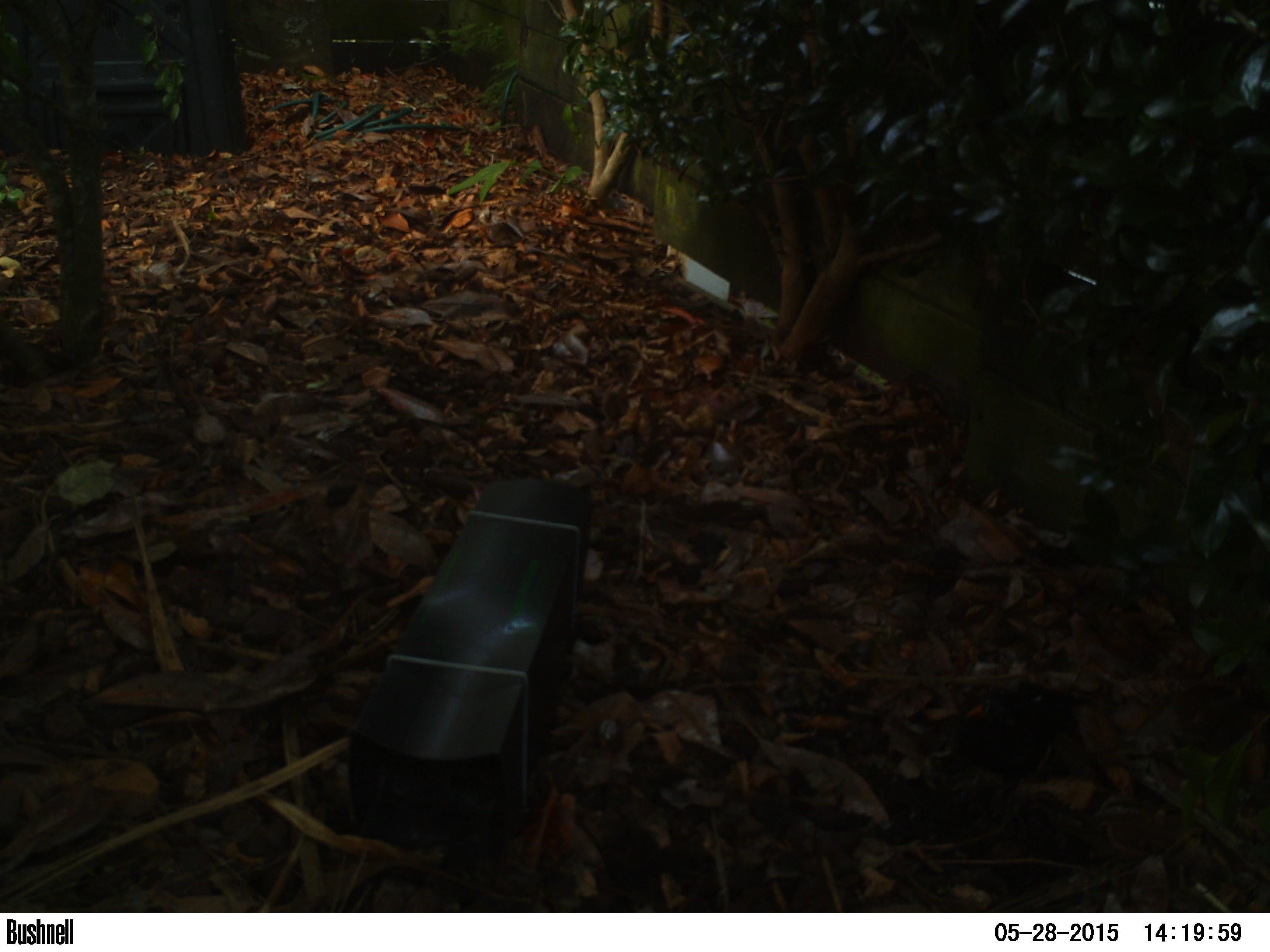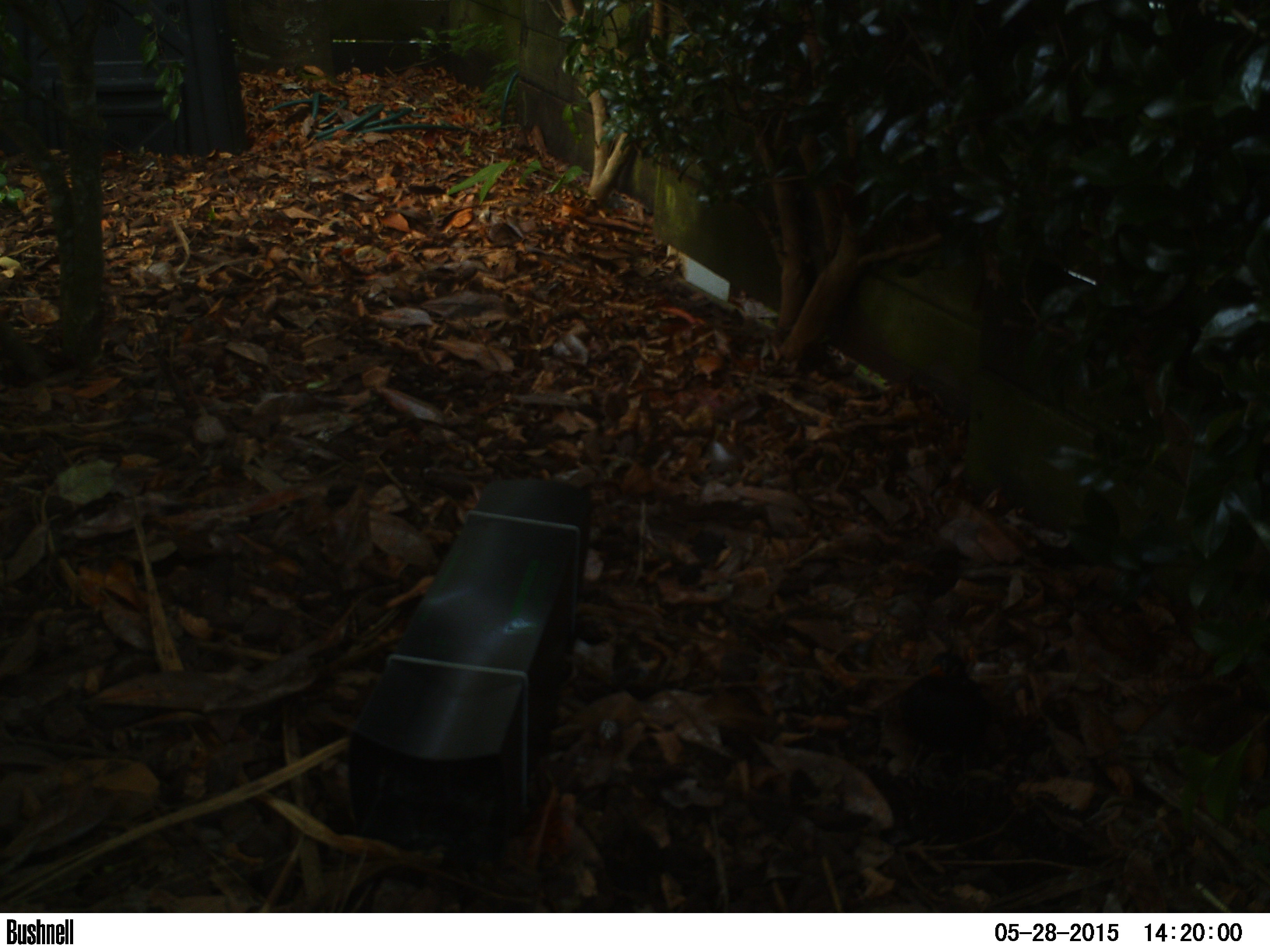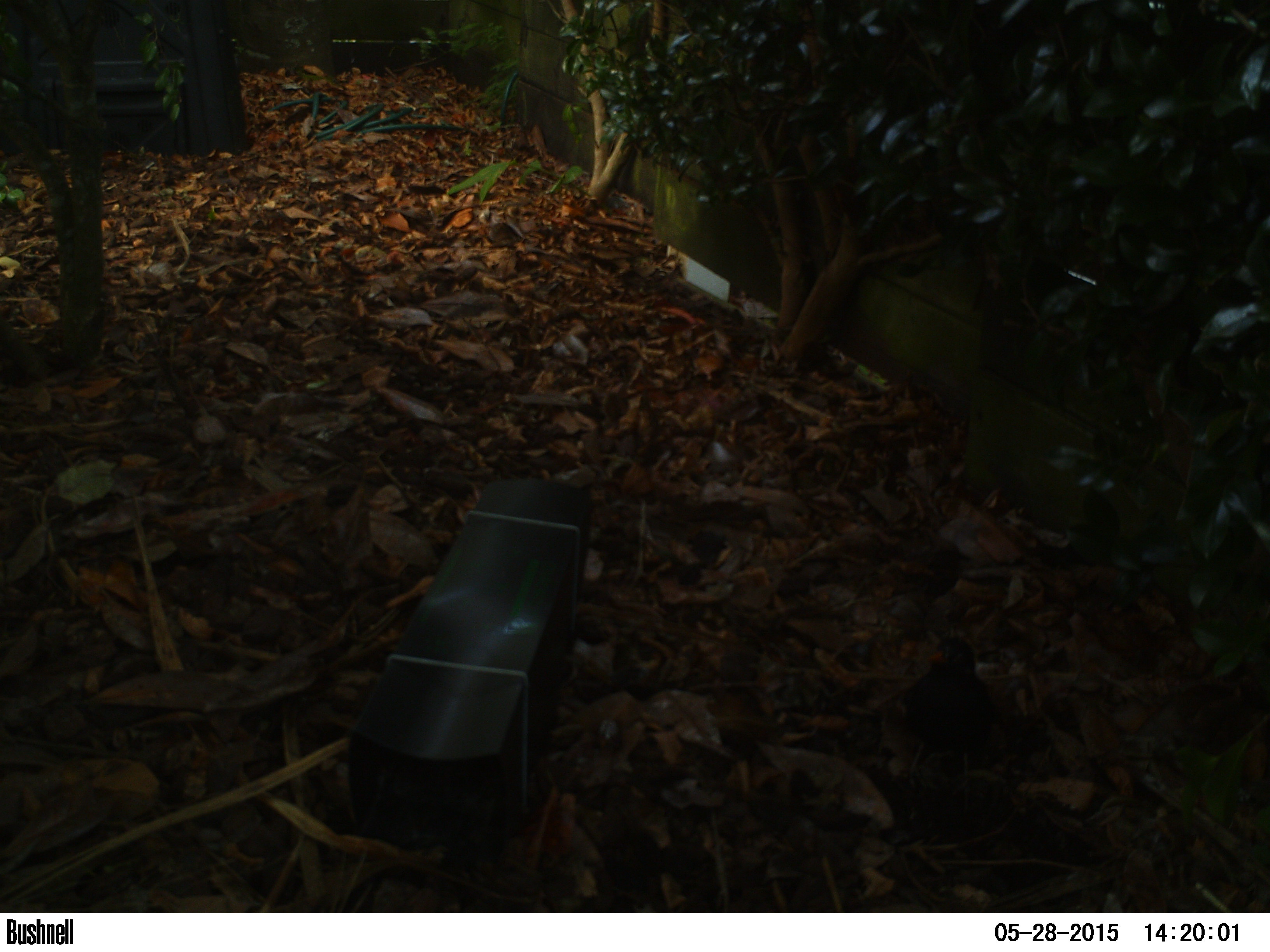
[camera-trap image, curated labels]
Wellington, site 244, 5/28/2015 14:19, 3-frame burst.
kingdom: Animalia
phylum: Chordata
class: Aves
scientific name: Aves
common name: bird